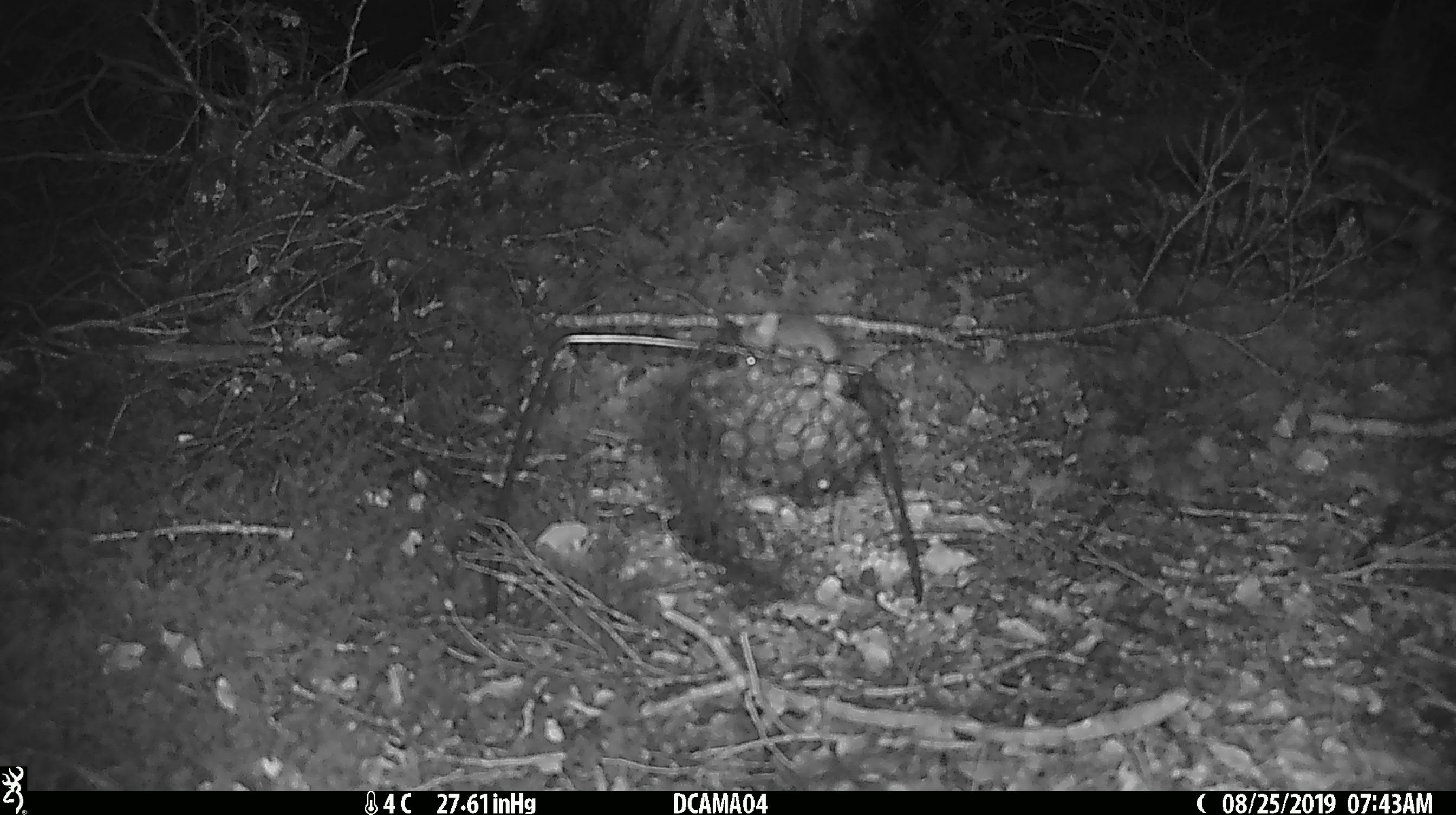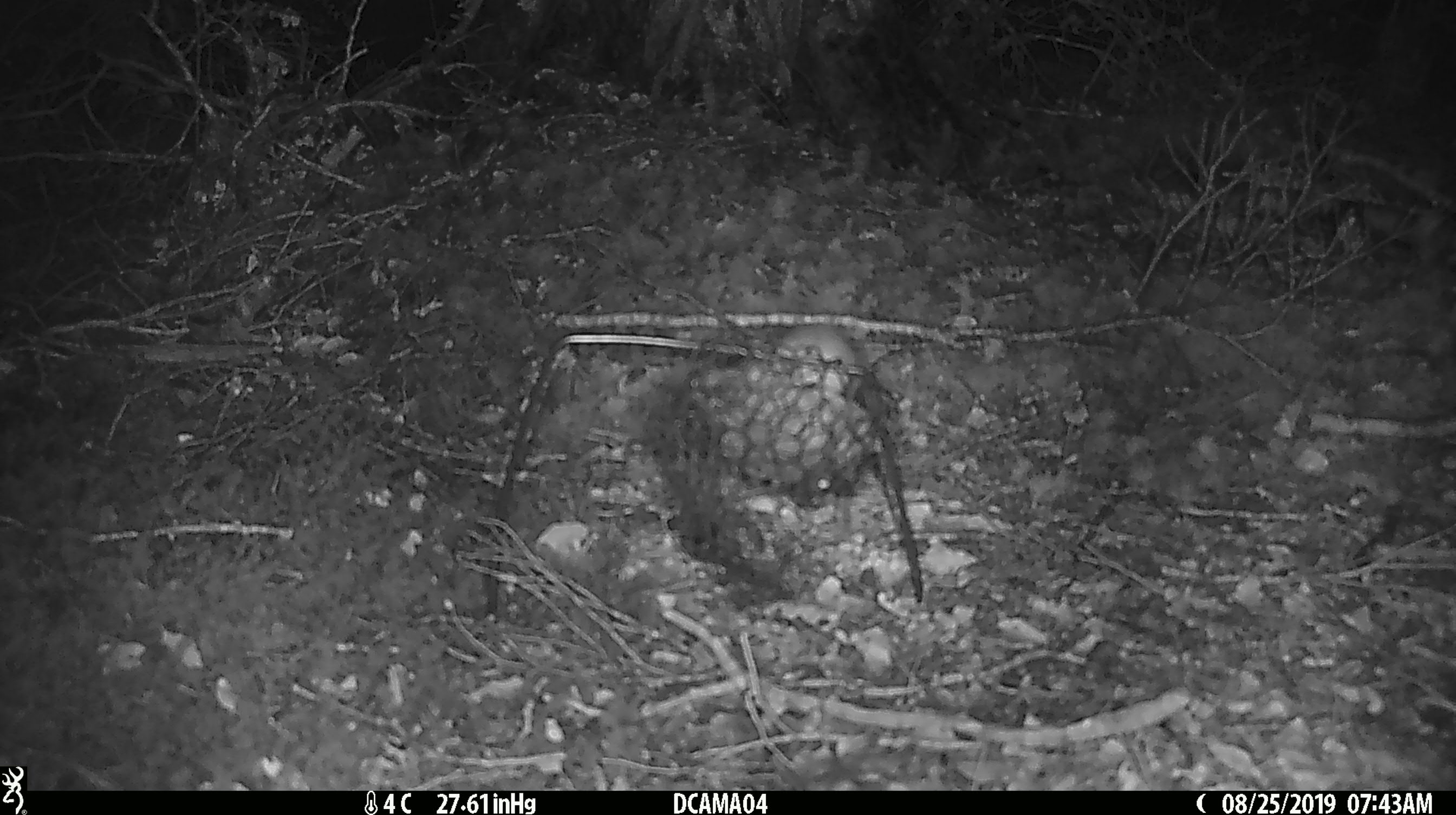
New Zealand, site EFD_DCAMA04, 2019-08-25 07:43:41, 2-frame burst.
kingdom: Animalia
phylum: Chordata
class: Mammalia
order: Rodentia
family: Muridae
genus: Mus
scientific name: Mus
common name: mouse